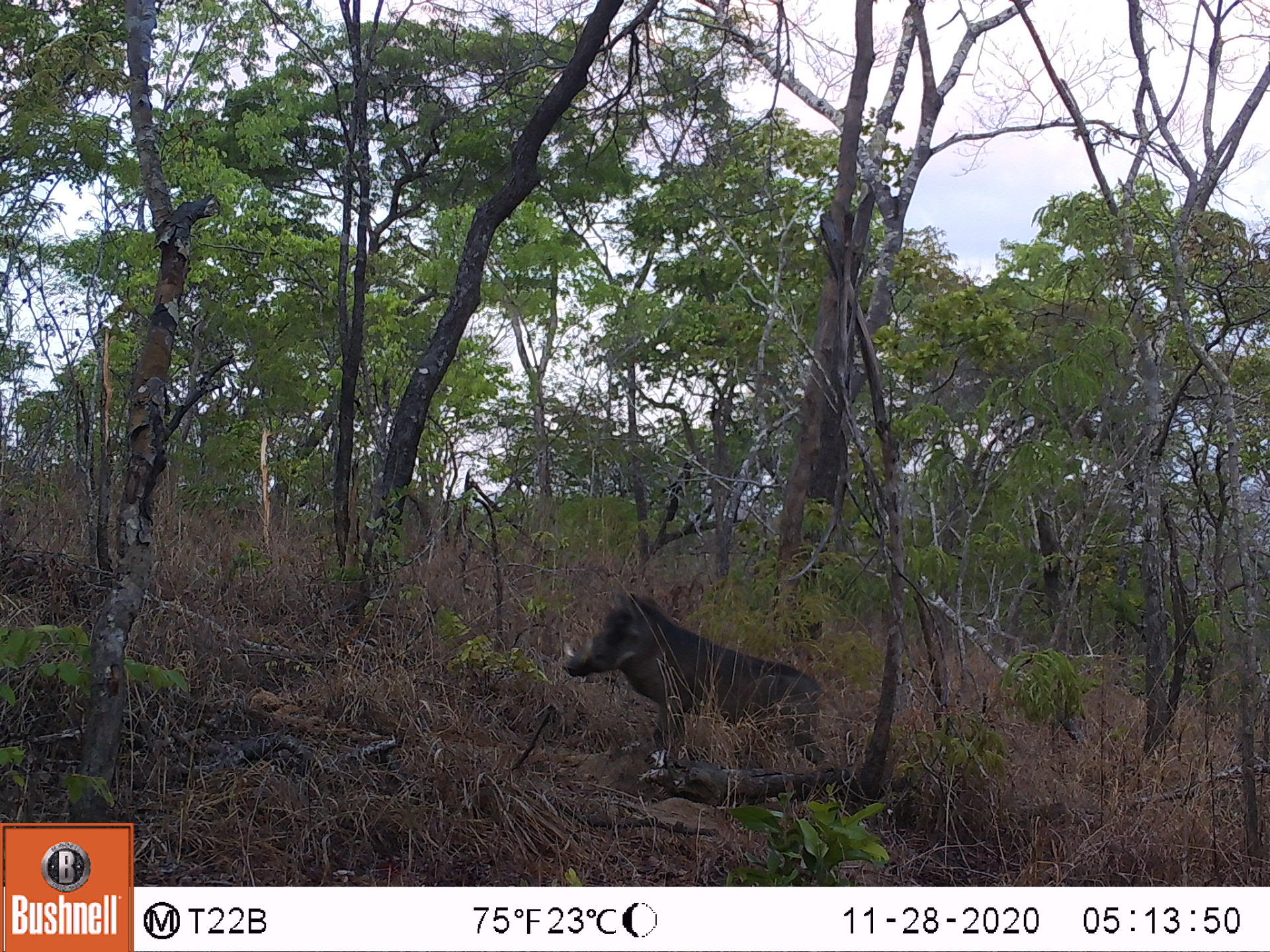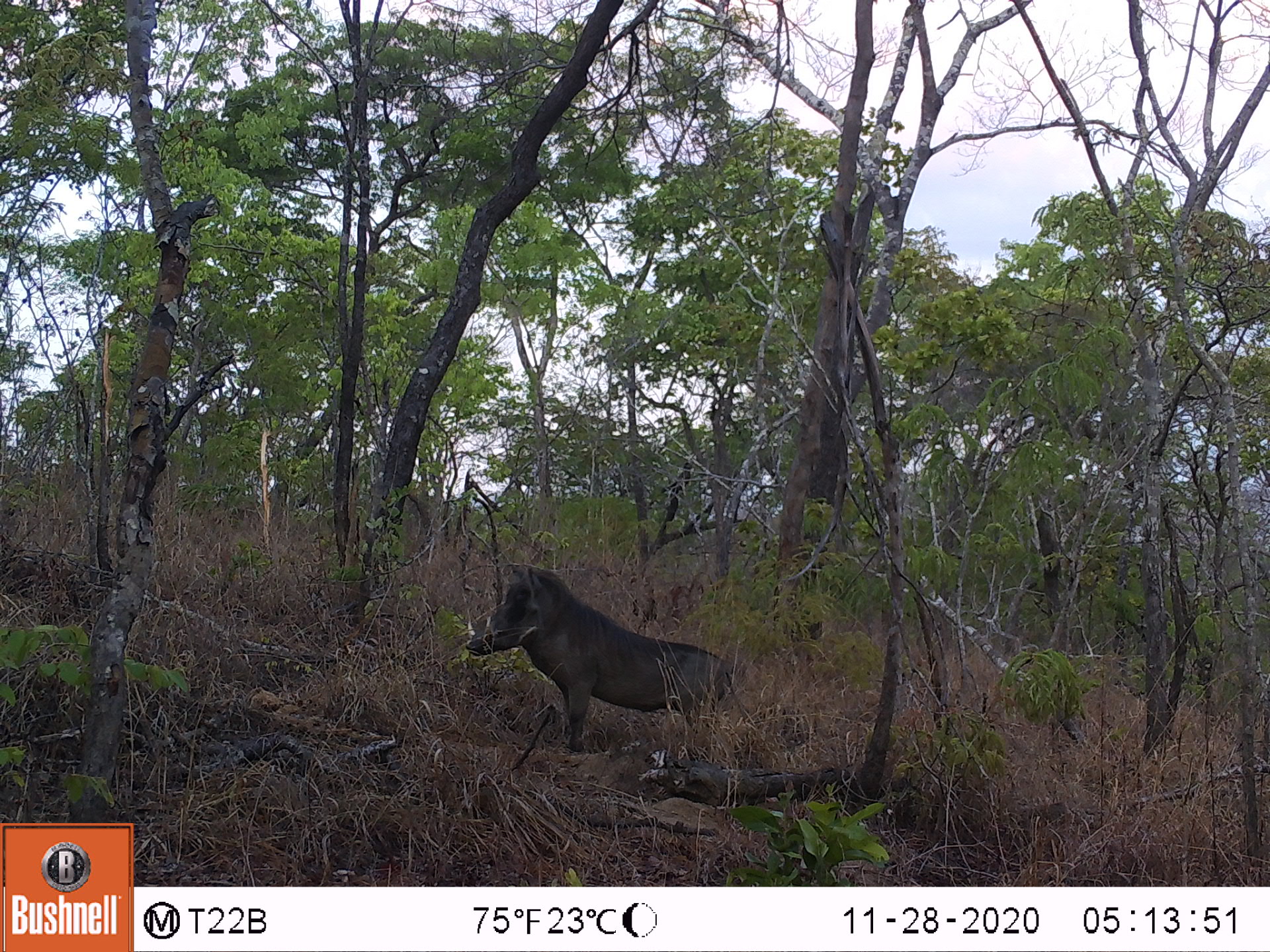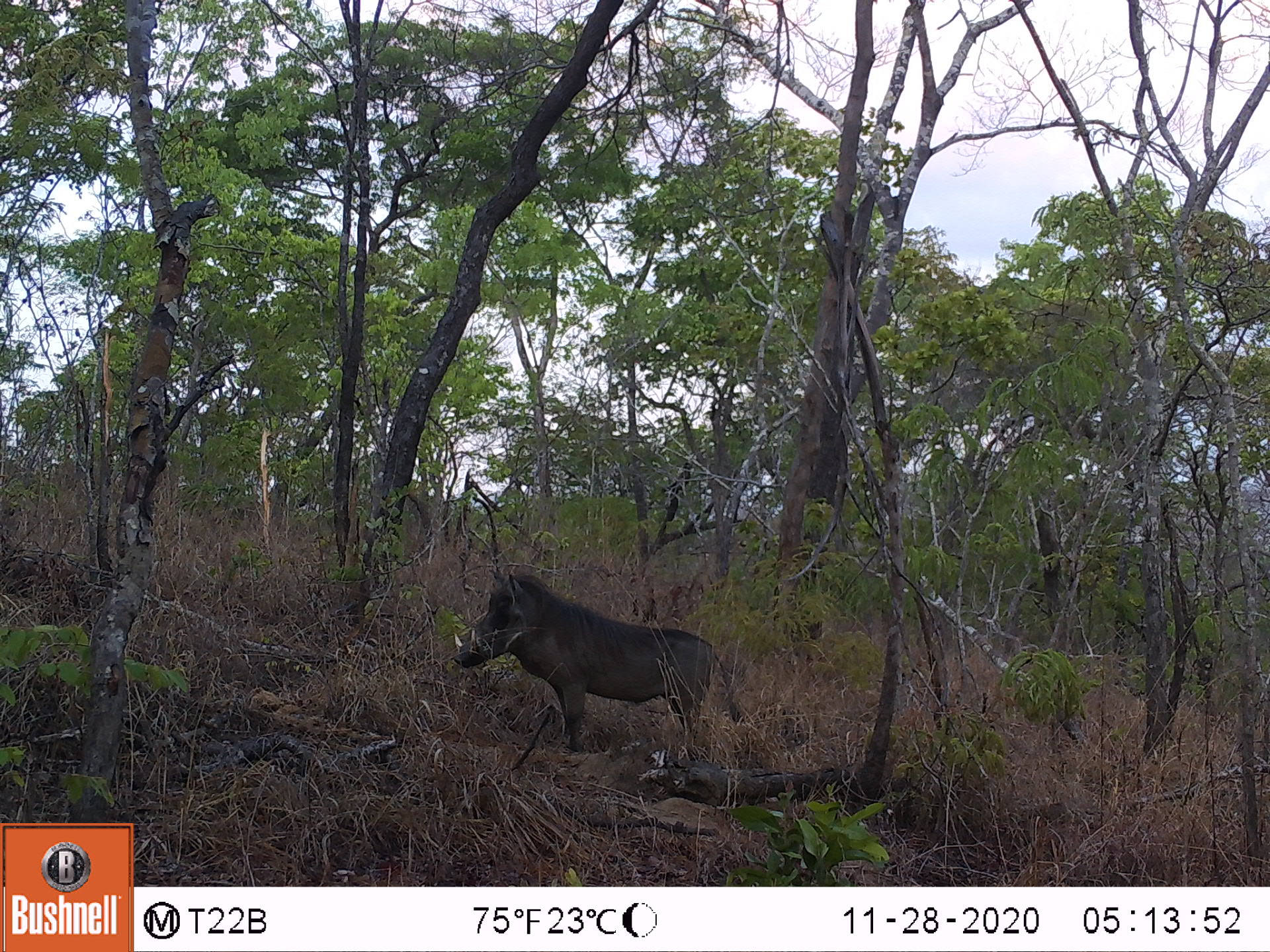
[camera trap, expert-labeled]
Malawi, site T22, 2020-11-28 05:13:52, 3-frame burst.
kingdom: Animalia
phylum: Chordata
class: Mammalia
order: Artiodactyla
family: Suidae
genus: Phacochoerus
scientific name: Phacochoerus africanus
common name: common warthog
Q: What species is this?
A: Common warthog (Phacochoerus africanus).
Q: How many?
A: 1.